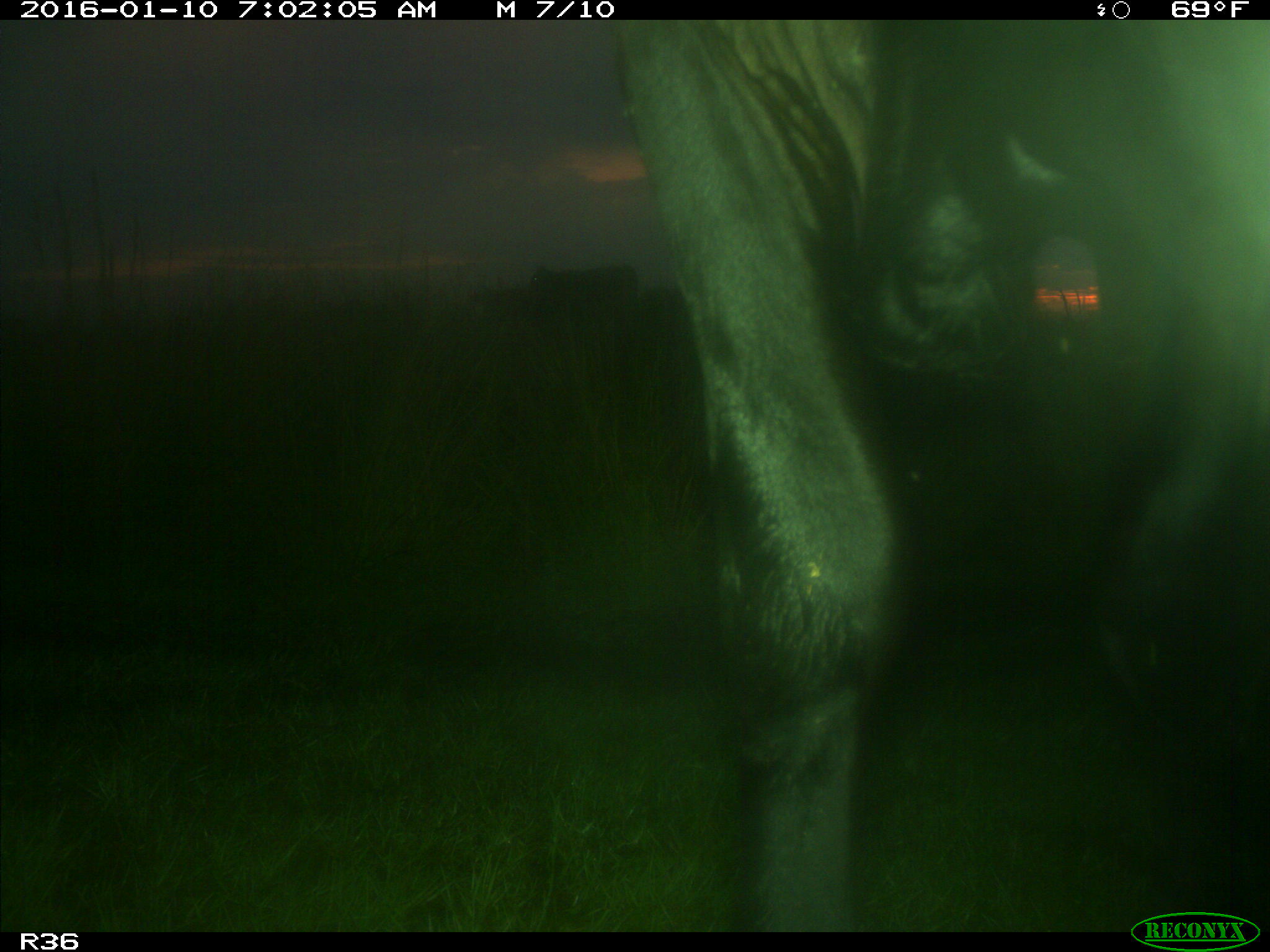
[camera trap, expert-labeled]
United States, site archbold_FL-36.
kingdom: Animalia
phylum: Chordata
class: Mammalia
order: Artiodactyla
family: Bovidae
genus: Bos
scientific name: Bos taurus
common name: domestic cow